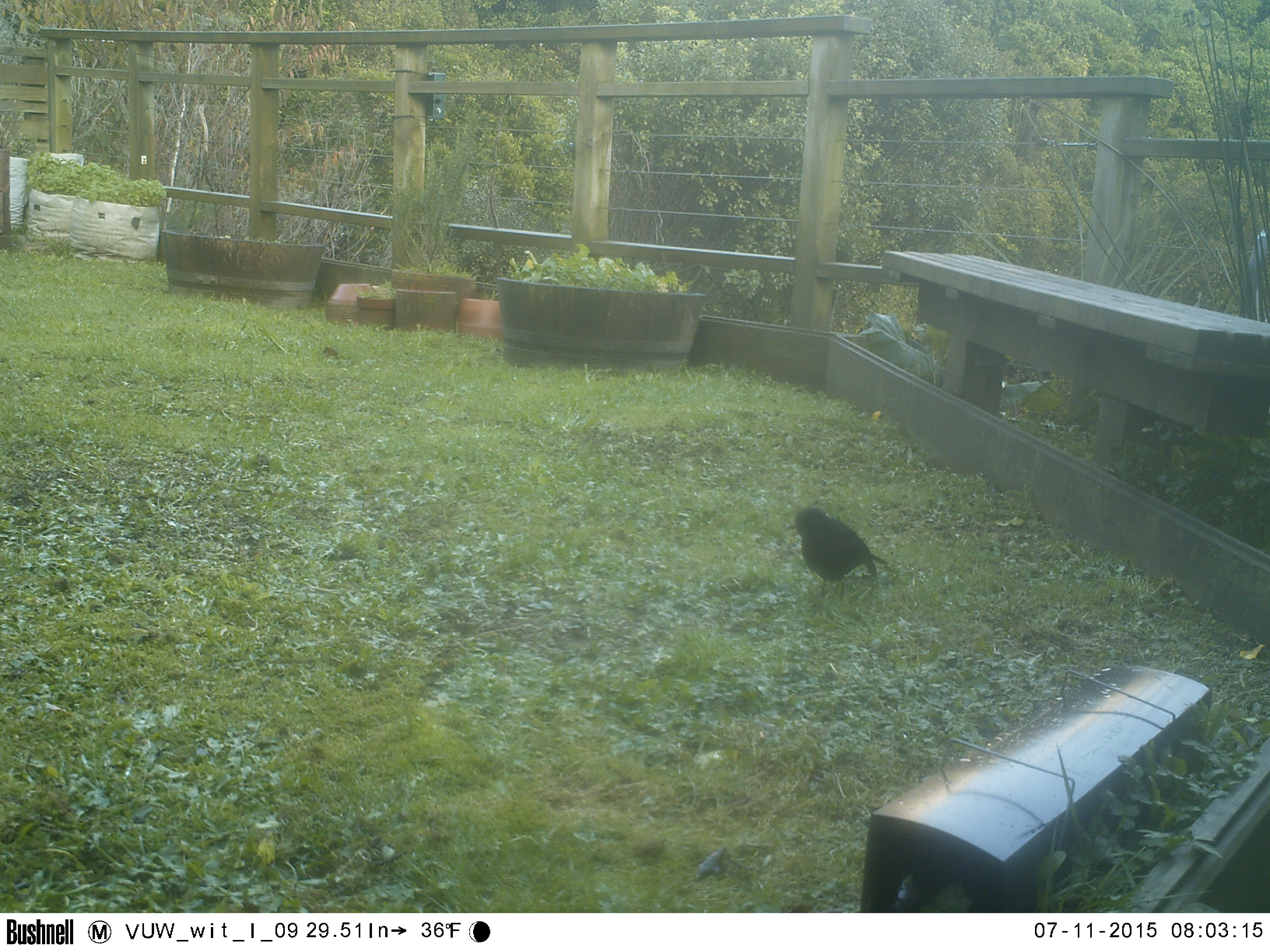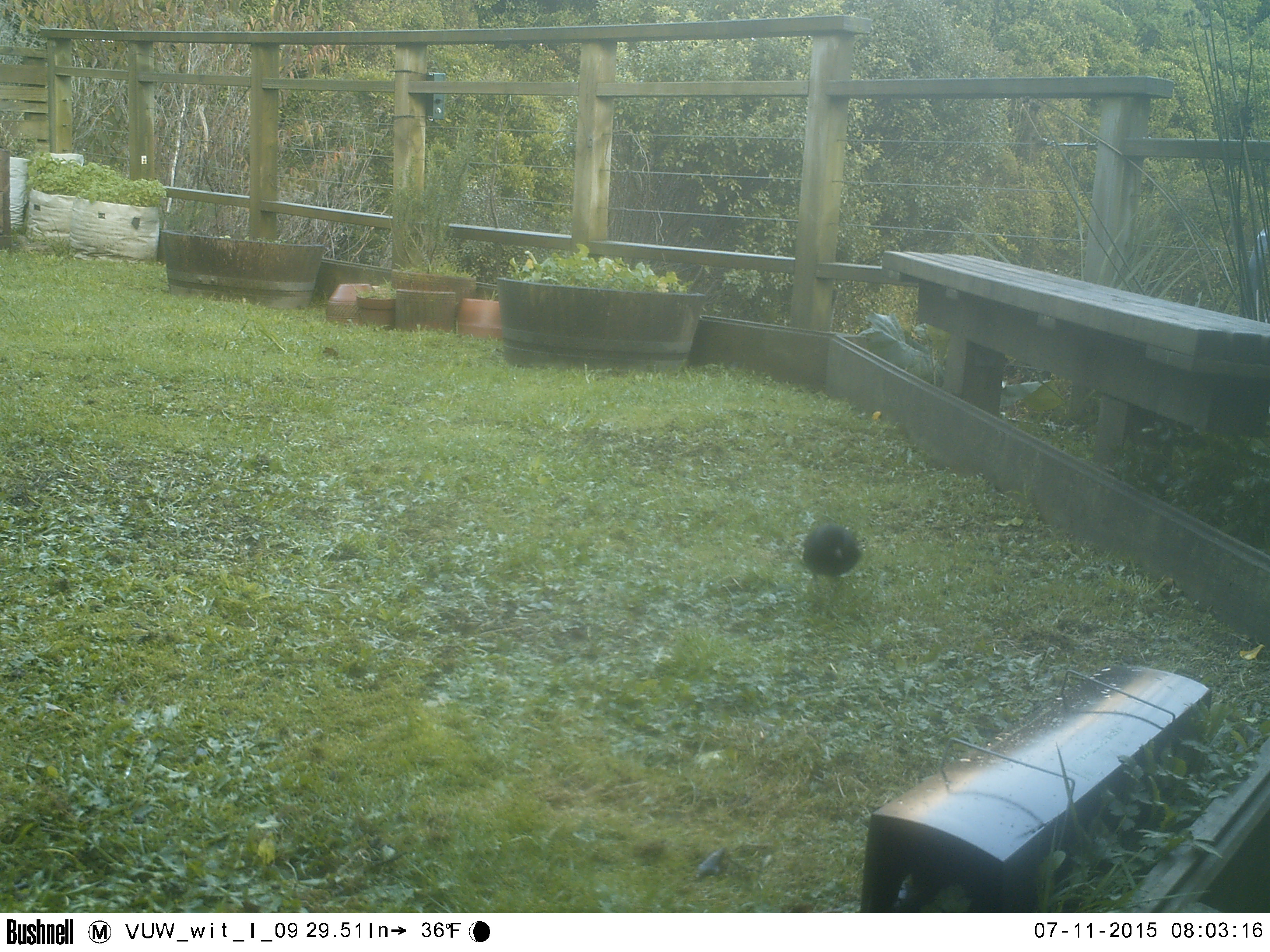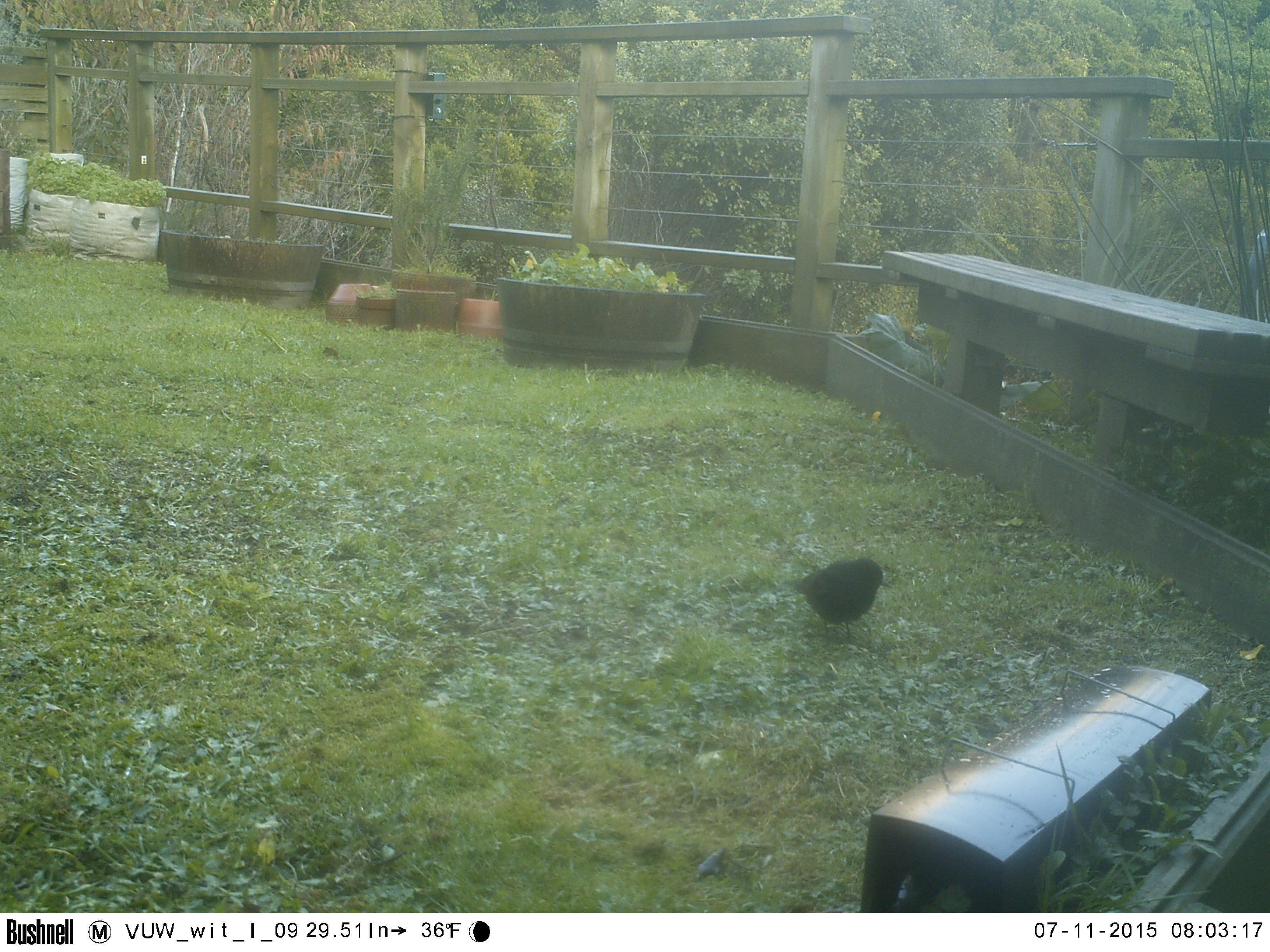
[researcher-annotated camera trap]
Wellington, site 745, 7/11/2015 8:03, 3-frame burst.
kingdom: Animalia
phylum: Chordata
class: Aves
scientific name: Aves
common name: bird